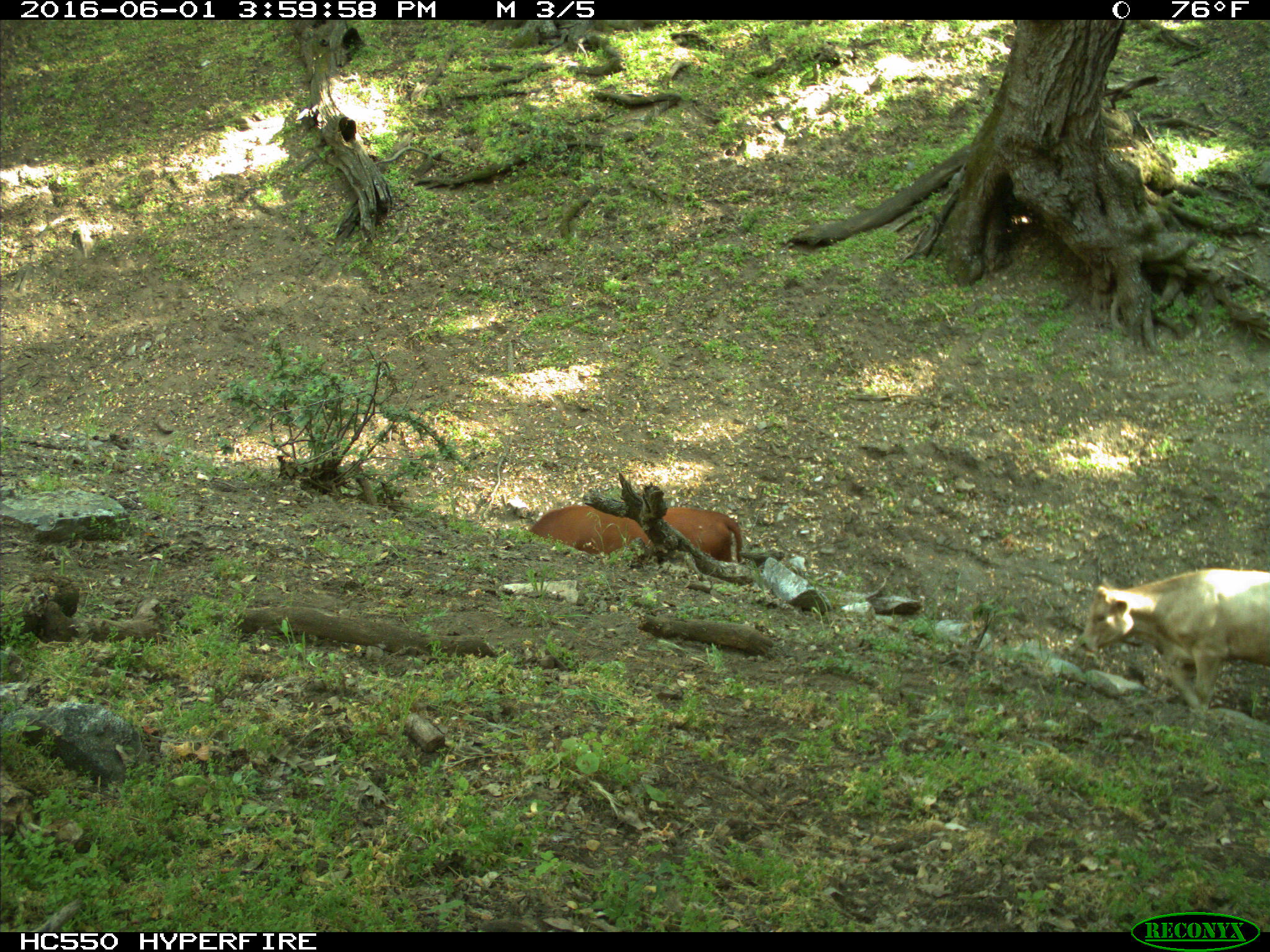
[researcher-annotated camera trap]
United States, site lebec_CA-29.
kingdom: Animalia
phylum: Chordata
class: Mammalia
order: Artiodactyla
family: Bovidae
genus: Bos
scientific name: Bos taurus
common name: domestic cow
Bos taurus (domestic cow).